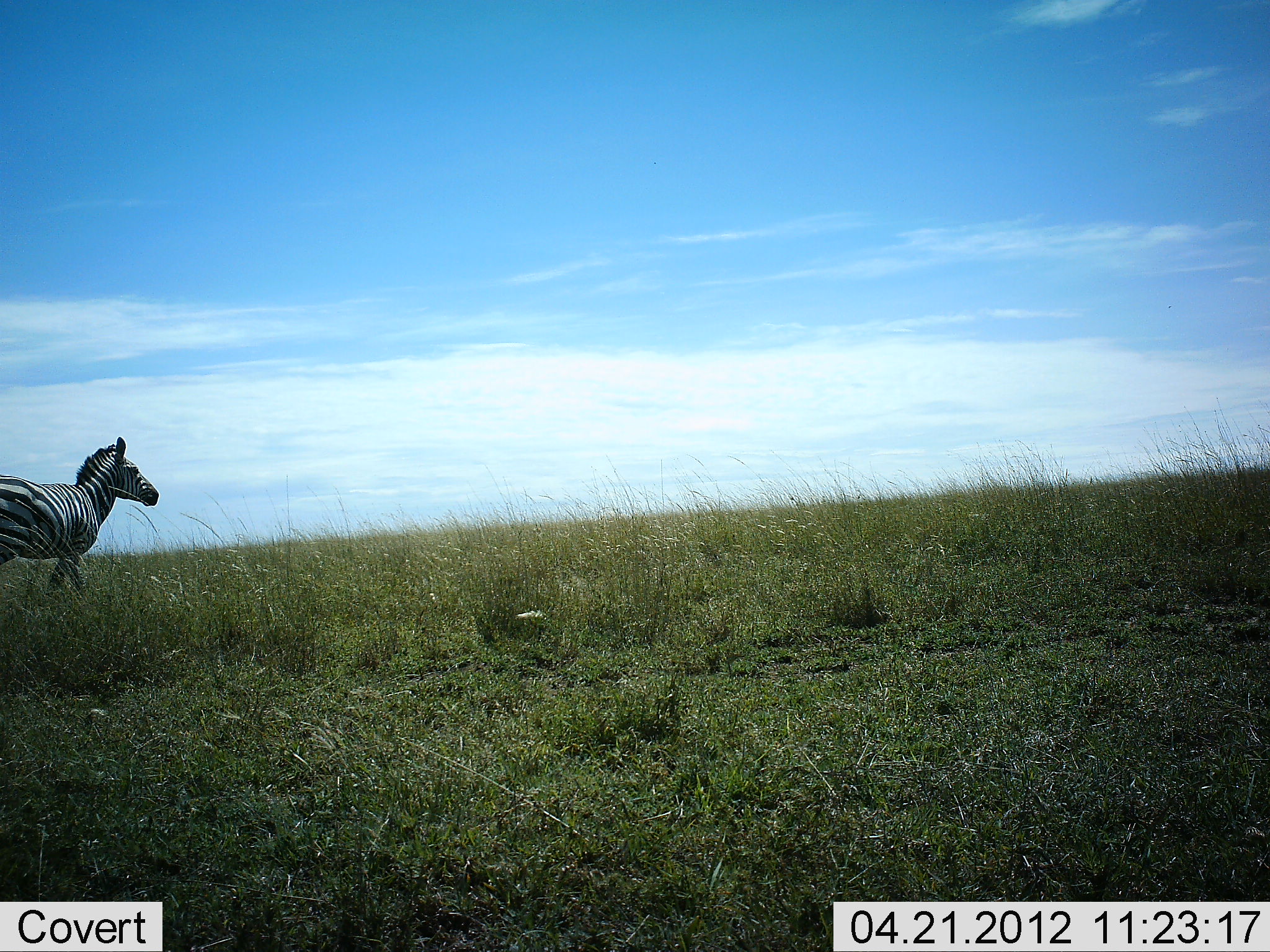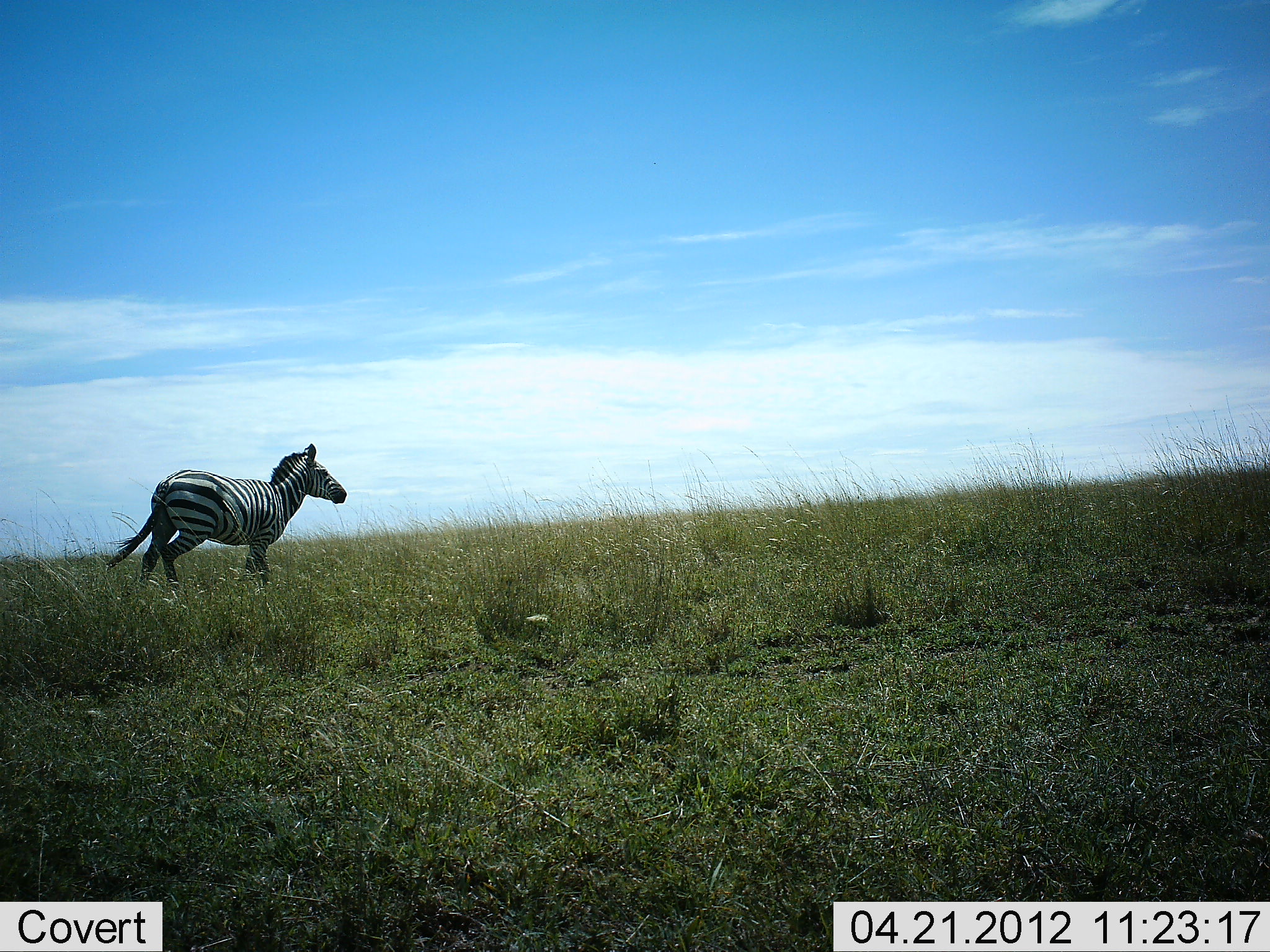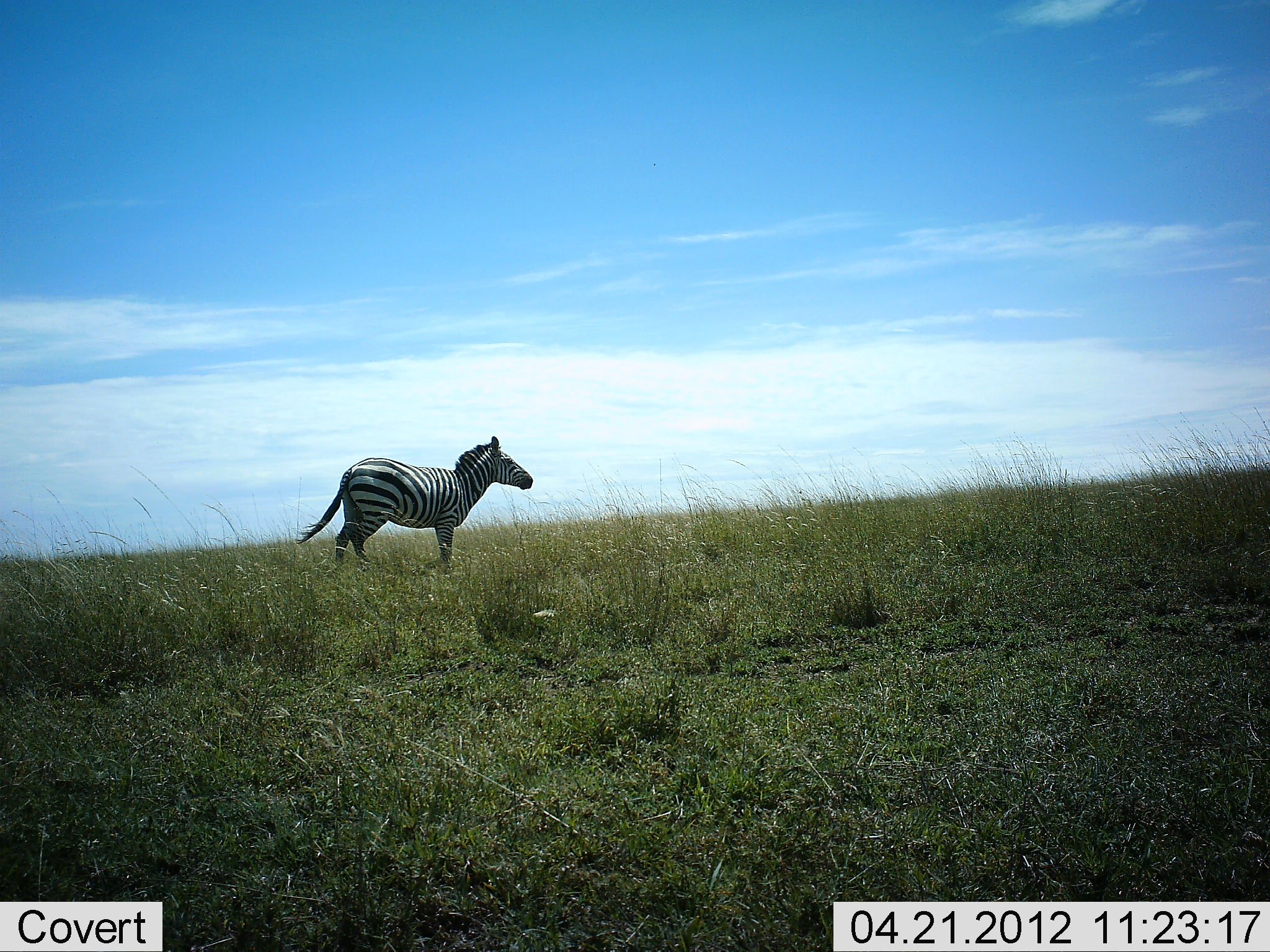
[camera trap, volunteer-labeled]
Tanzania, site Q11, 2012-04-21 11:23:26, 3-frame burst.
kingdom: Animalia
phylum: Chordata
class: Mammalia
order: Perissodactyla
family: Equidae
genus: Equus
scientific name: Equus quagga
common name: plains zebra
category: zebra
Zebra (plains zebra) (Equus quagga), count 1. Behavior (volunteer vote fractions): standing 0%, resting 0%, moving 100%, interacting 0%. Young present (vote fraction): 0%. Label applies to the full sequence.